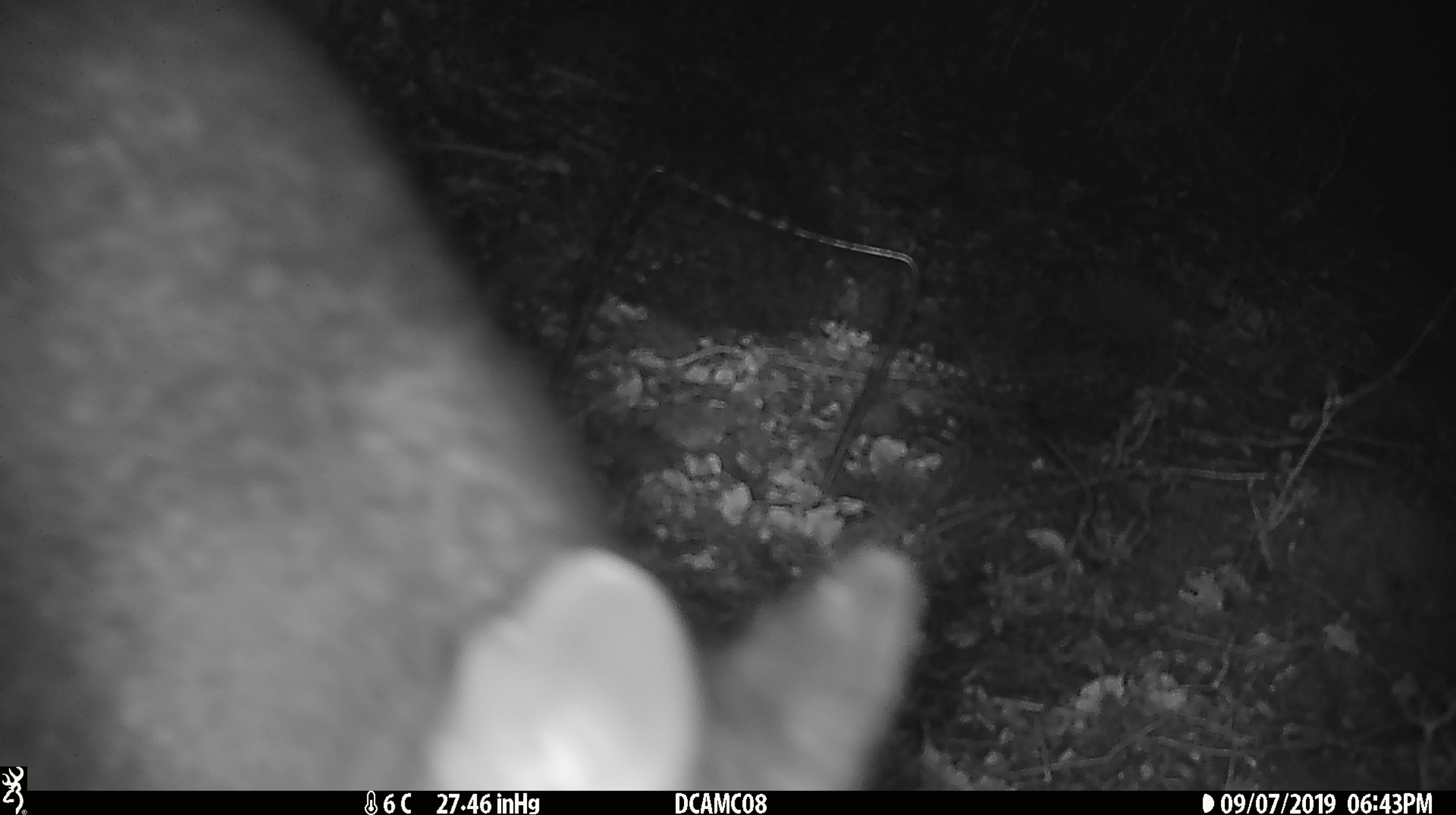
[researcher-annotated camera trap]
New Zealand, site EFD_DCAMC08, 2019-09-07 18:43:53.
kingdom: Animalia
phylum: Chordata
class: Mammalia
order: Diprotodontia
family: Phalangeridae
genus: Trichosurus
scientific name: Trichosurus vulpecula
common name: common brushtail possum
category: possum